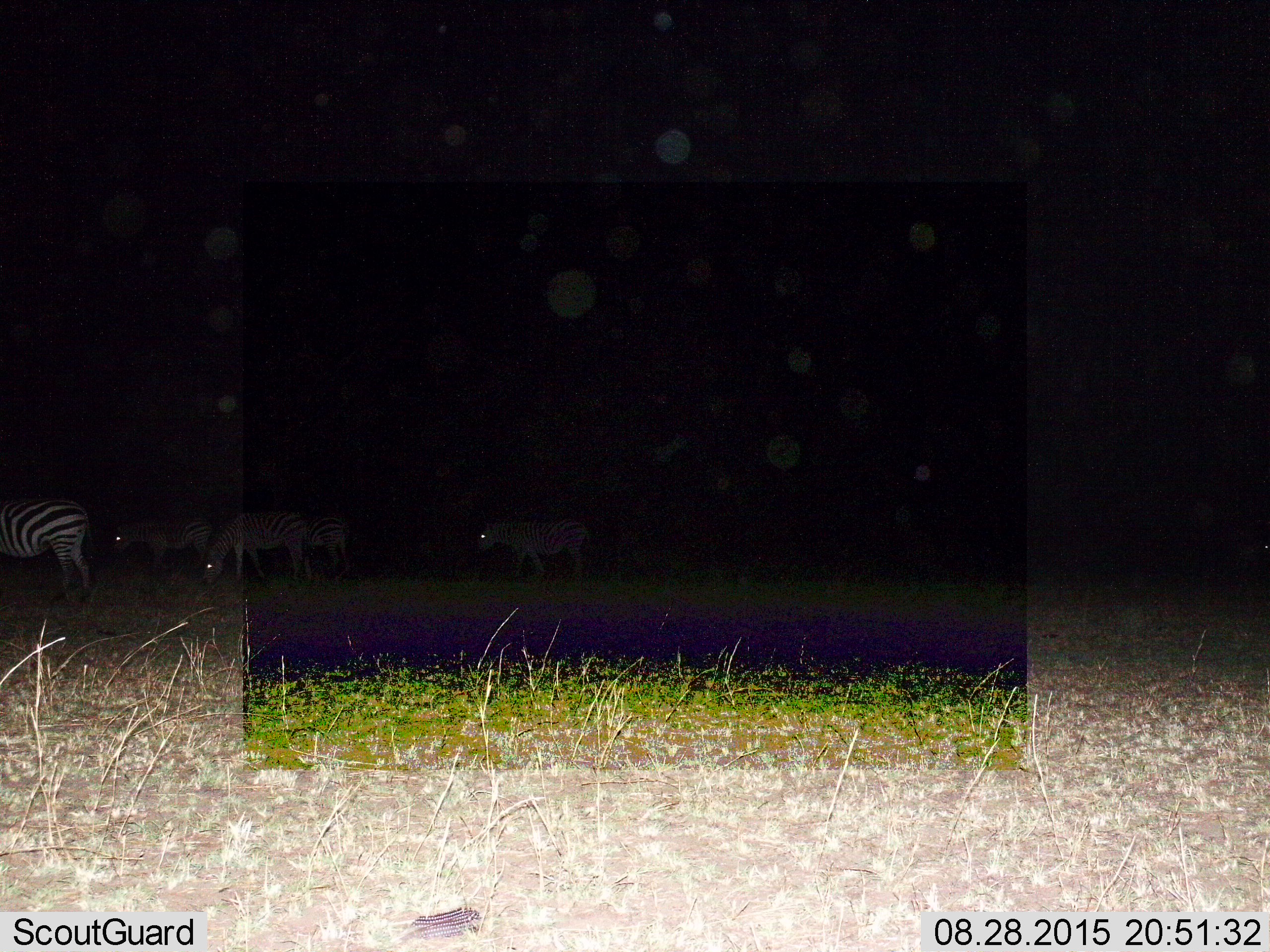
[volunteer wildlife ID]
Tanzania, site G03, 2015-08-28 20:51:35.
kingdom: Animalia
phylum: Chordata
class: Mammalia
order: Perissodactyla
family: Equidae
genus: Equus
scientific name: Equus quagga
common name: plains zebra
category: zebra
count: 5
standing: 53%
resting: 0%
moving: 53%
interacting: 0%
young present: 0%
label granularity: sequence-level